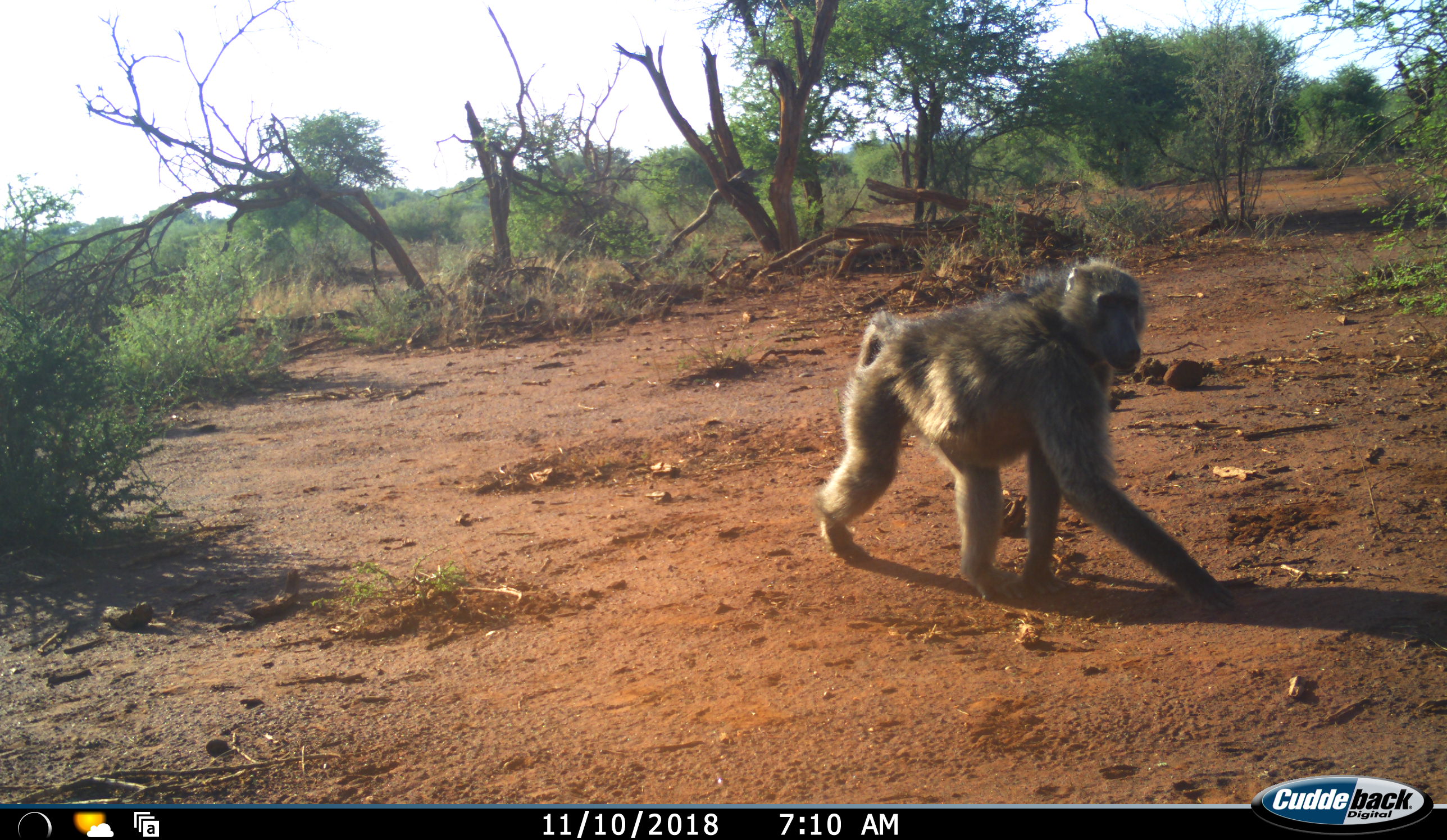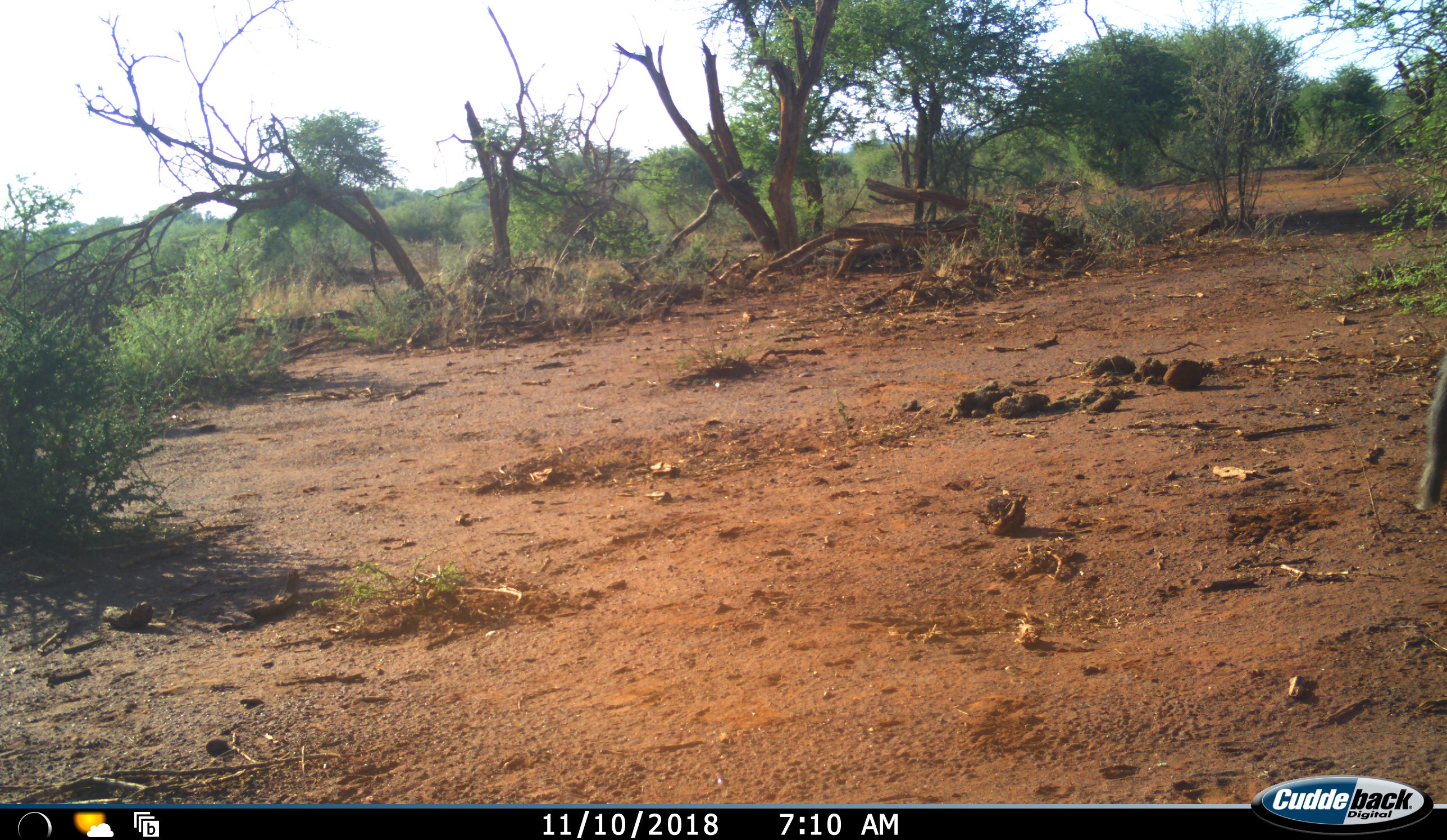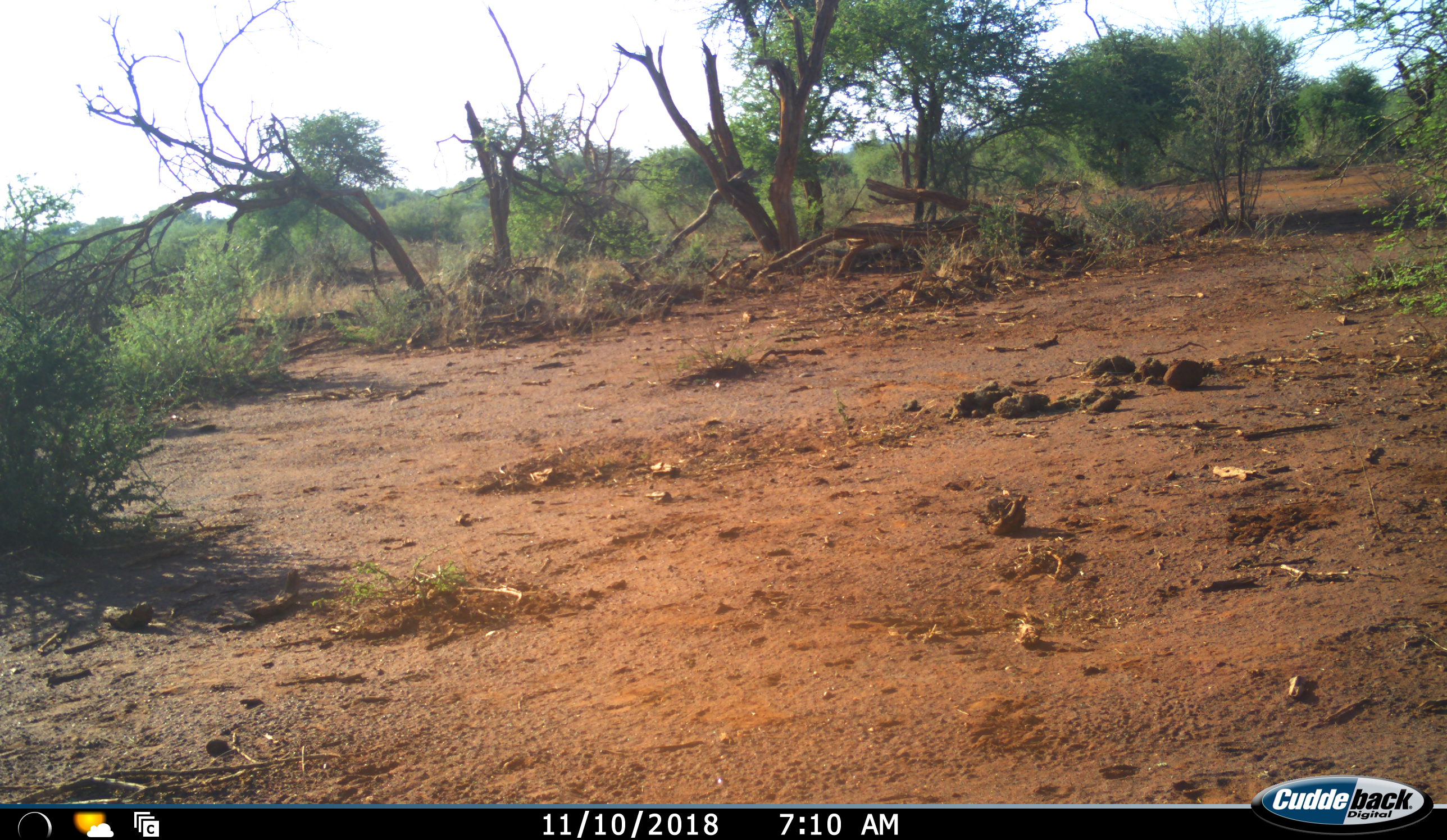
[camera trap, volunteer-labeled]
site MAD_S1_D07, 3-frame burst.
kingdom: Animalia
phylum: Chordata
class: Mammalia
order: Primates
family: Cercopithecidae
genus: Papio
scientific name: Papio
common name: baboon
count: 1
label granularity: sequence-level